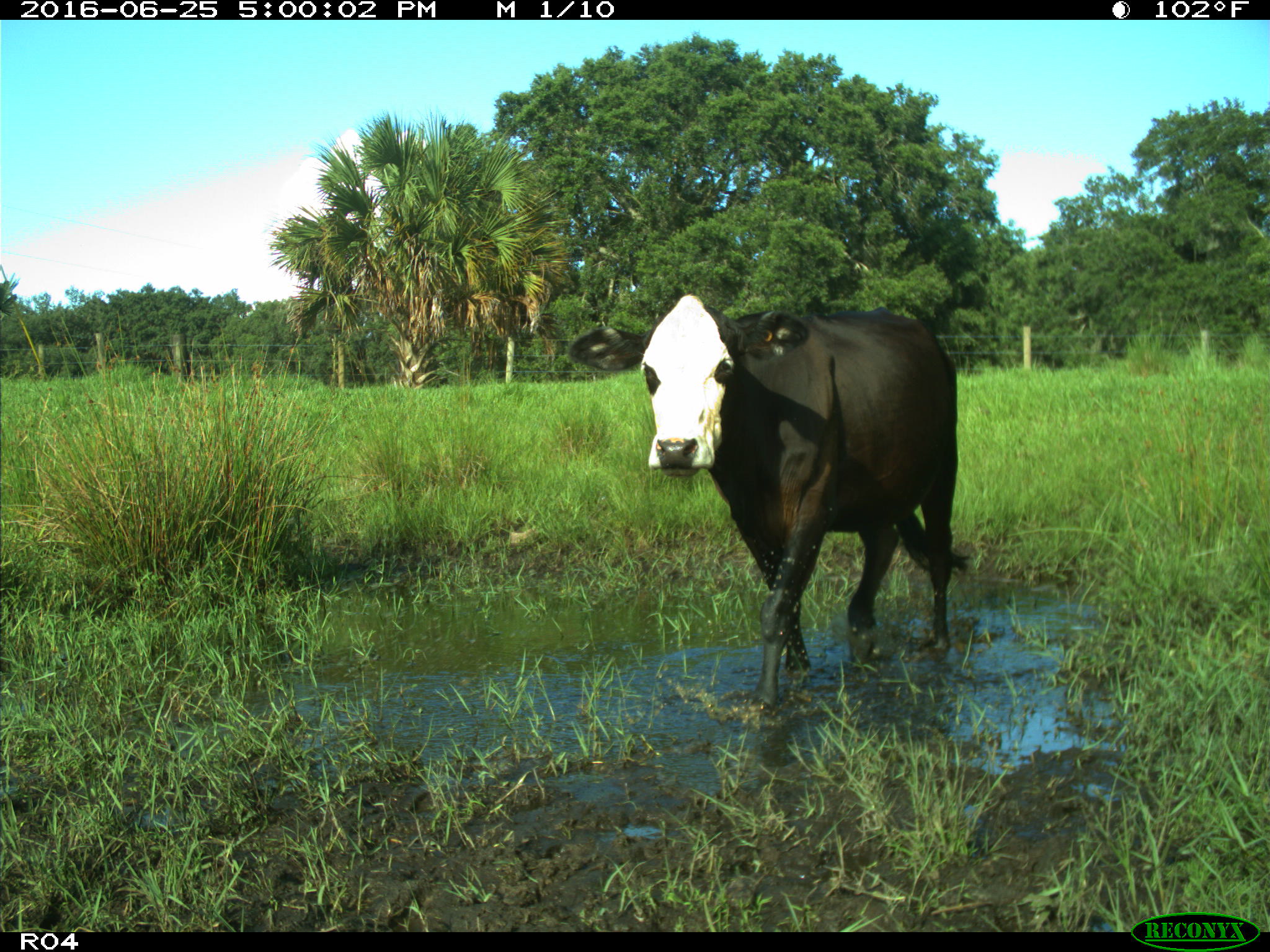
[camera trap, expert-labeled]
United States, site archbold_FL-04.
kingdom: Animalia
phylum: Chordata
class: Mammalia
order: Artiodactyla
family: Bovidae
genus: Bos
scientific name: Bos taurus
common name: domestic cow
Bos taurus (domestic cow).